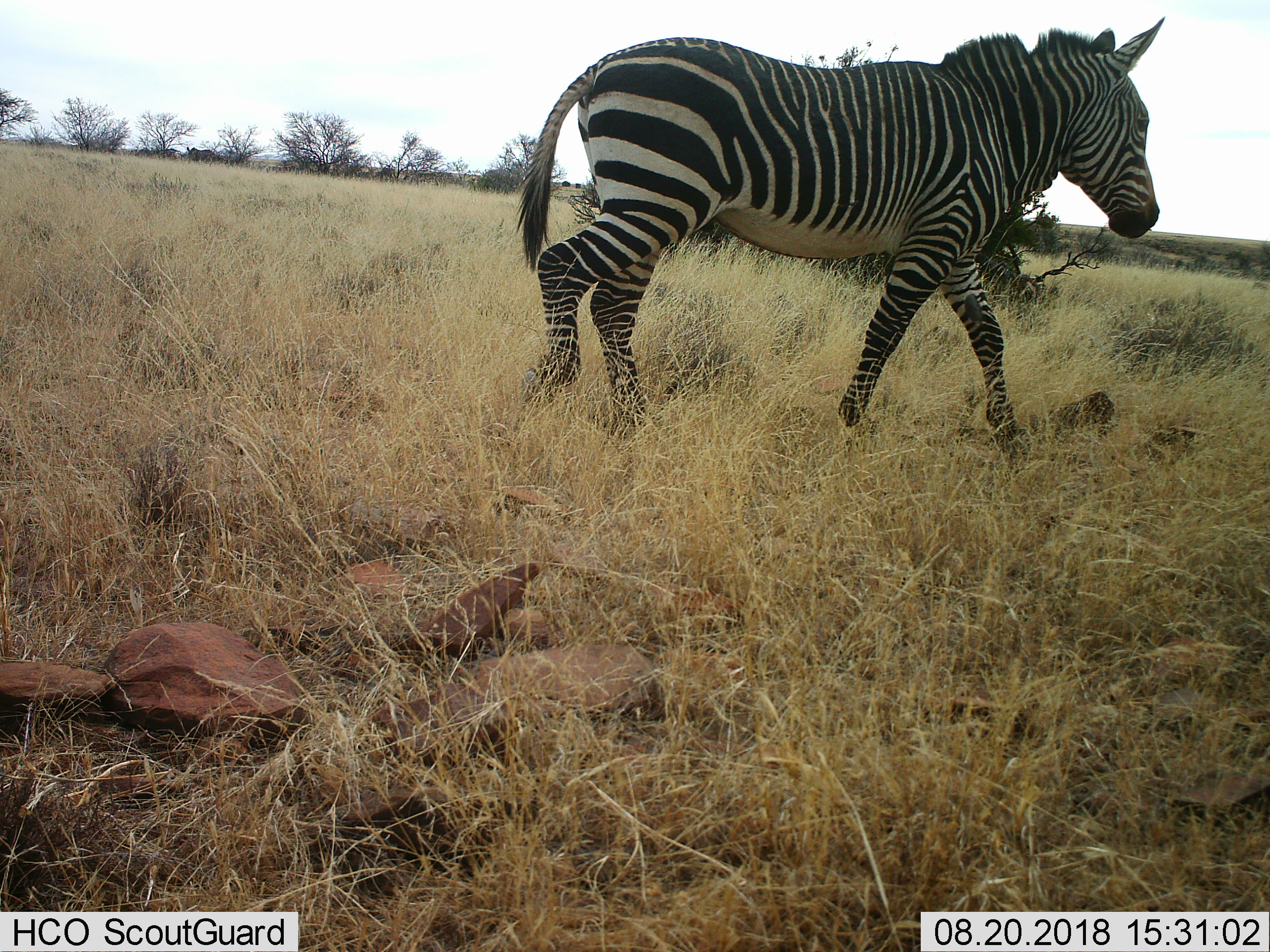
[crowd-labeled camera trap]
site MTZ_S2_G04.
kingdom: Animalia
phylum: Chordata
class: Mammalia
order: Perissodactyla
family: Equidae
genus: Equus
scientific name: Equus zebra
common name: mountain zebra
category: zebramountain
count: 1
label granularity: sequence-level